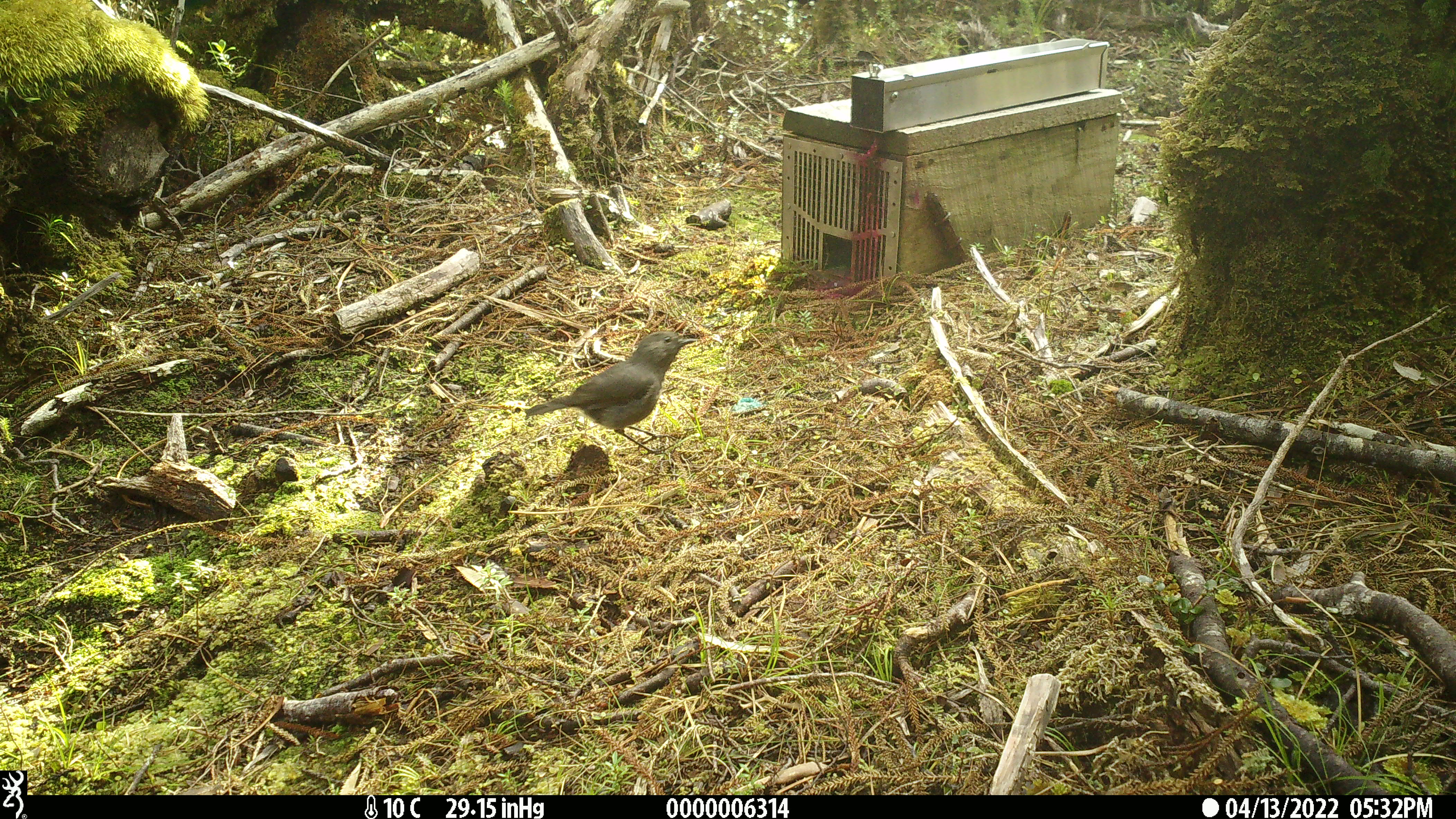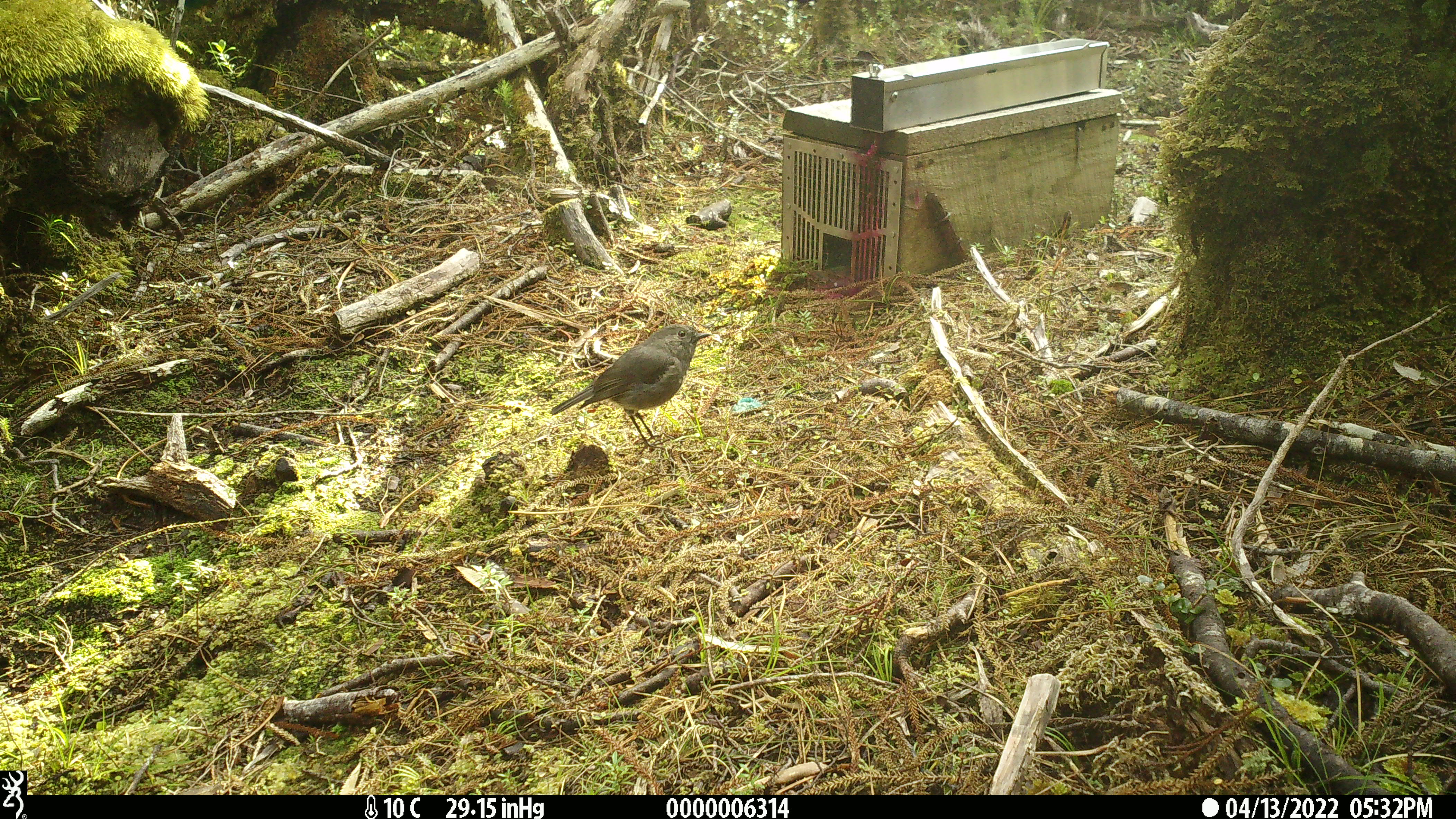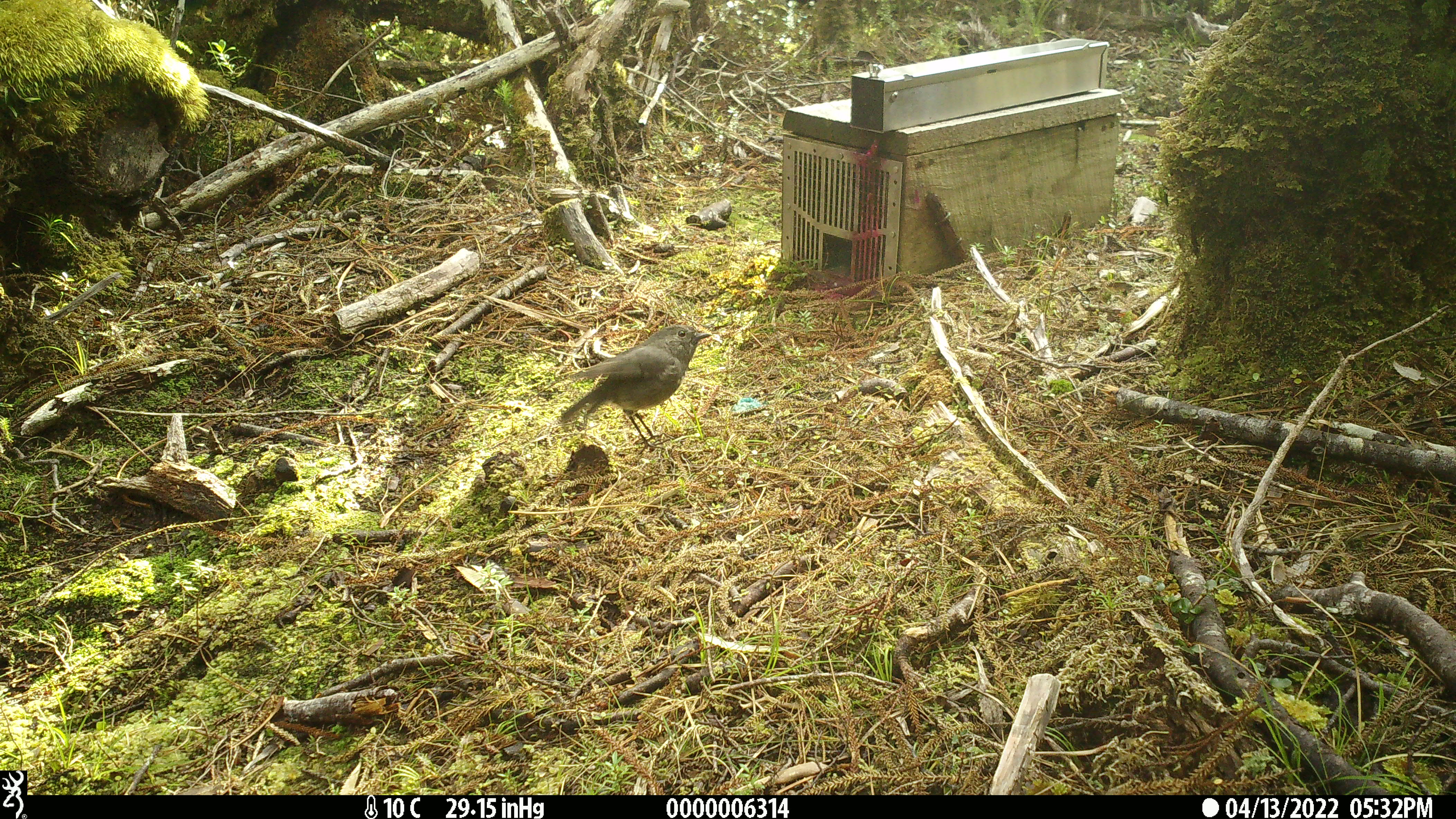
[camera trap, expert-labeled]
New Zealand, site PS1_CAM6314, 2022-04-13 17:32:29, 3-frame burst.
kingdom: Animalia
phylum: Chordata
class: Aves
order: Passeriformes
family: Petroicidae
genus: Petroica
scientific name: Petroica australis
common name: new zealand robin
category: robin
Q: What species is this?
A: Robin (new zealand robin) (Petroica australis).